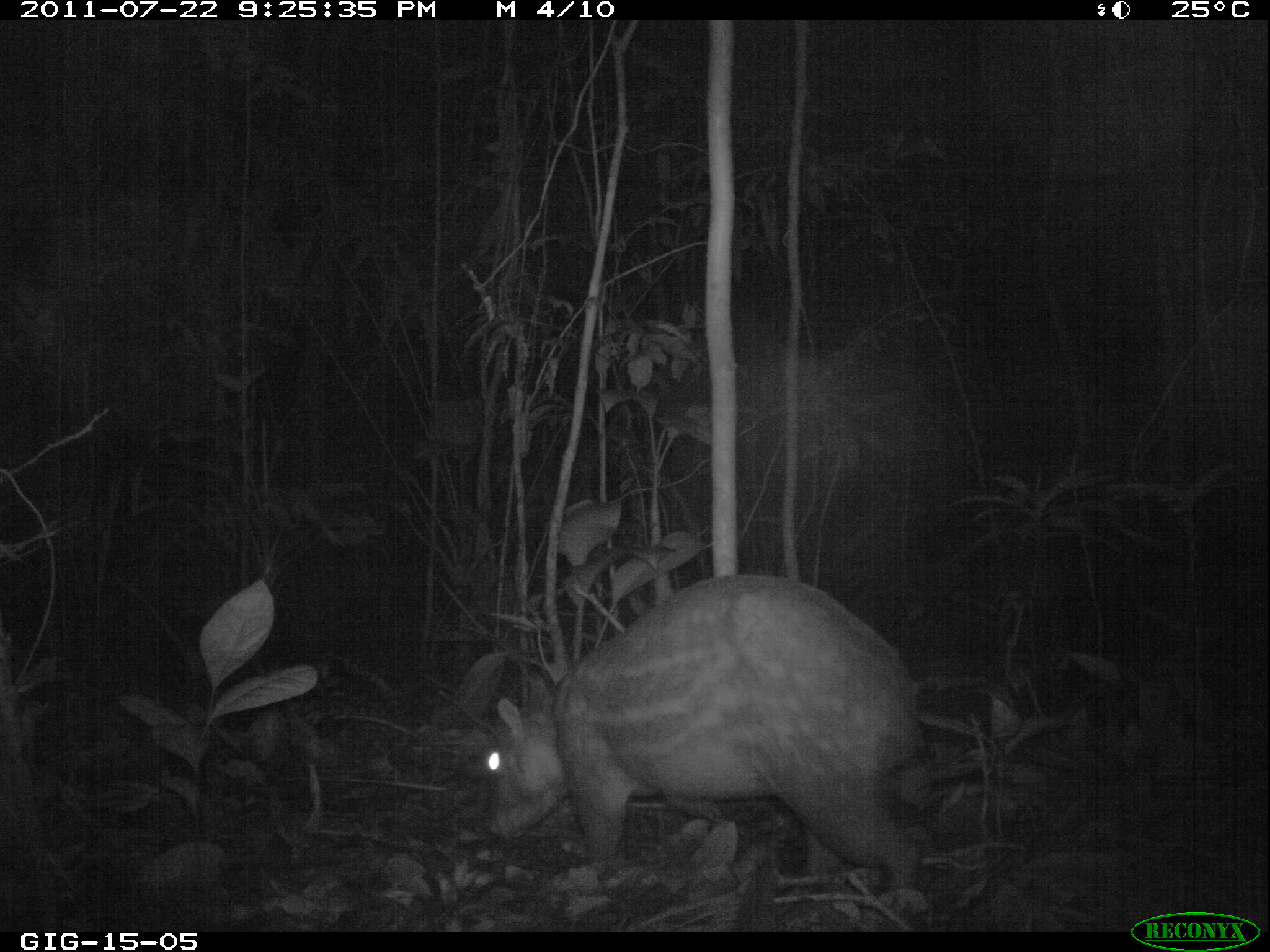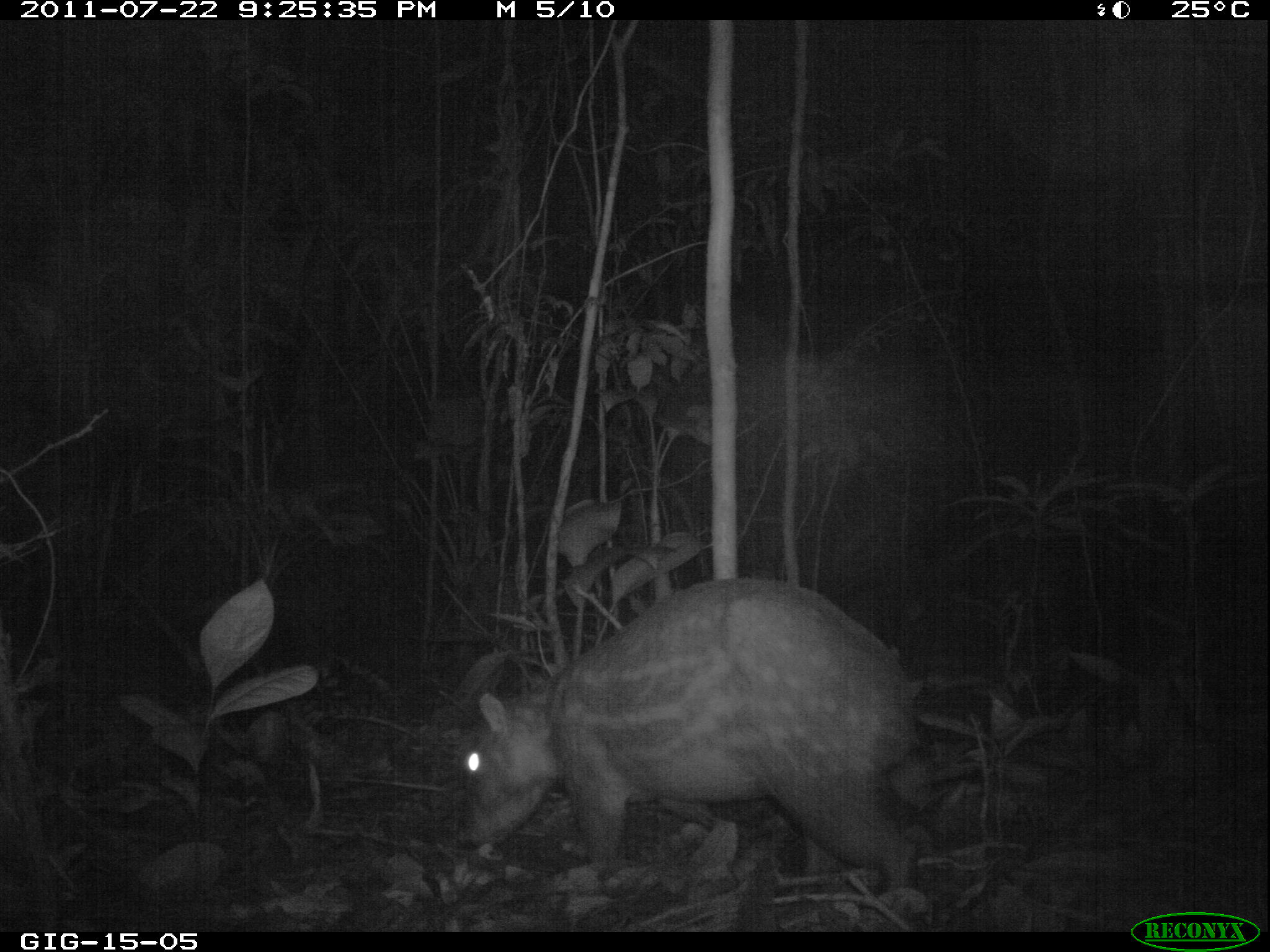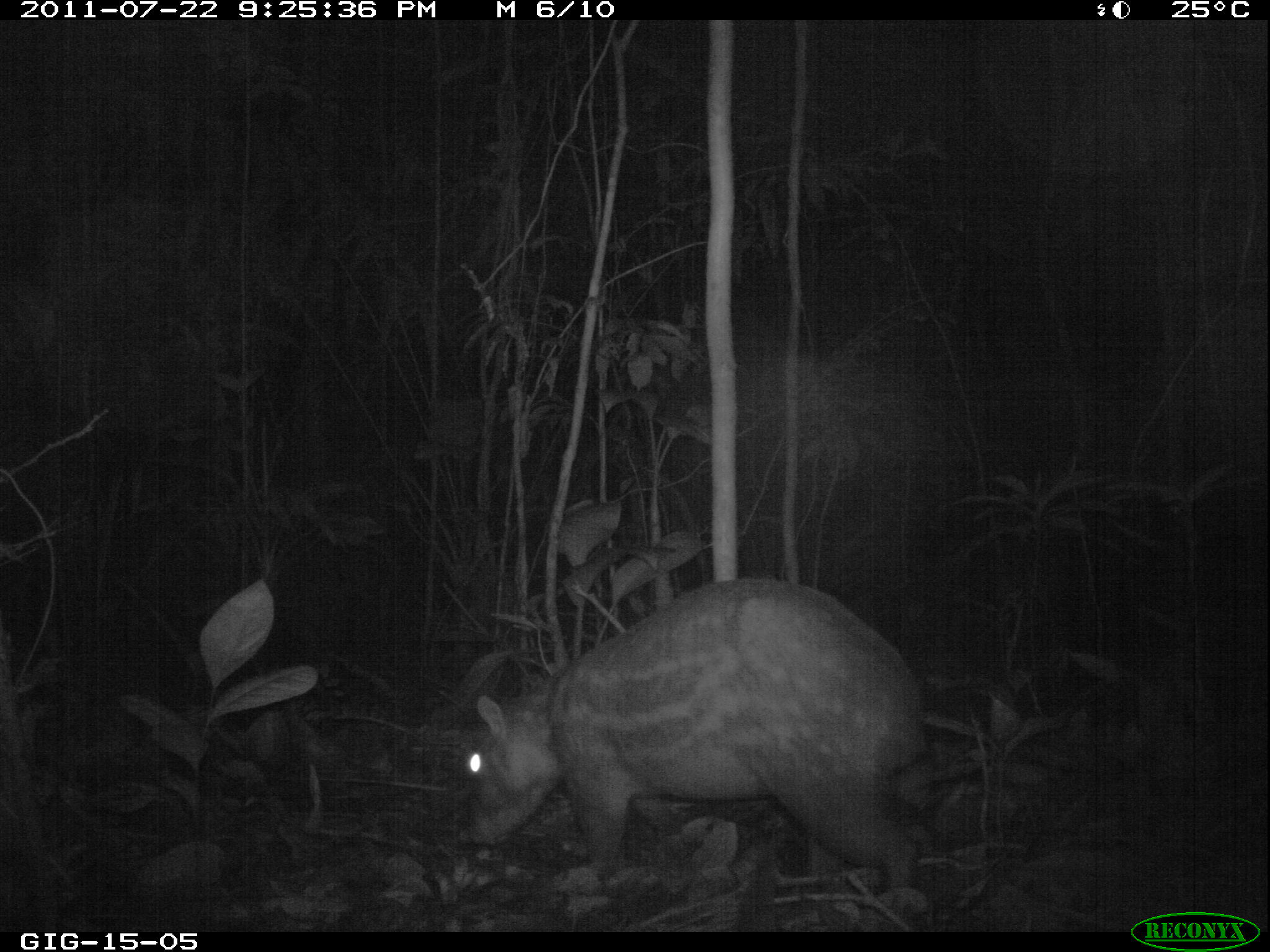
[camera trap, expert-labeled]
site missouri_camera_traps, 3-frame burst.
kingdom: Animalia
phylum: Chordata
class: Mammalia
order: Rodentia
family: Cuniculidae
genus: Cuniculus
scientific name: Cuniculus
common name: paca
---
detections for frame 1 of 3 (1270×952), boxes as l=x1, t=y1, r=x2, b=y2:
paca: l=423, t=565, r=956, b=896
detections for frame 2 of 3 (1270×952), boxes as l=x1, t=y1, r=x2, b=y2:
paca: l=402, t=568, r=941, b=888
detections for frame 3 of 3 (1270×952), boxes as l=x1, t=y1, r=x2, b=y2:
paca: l=409, t=565, r=956, b=910